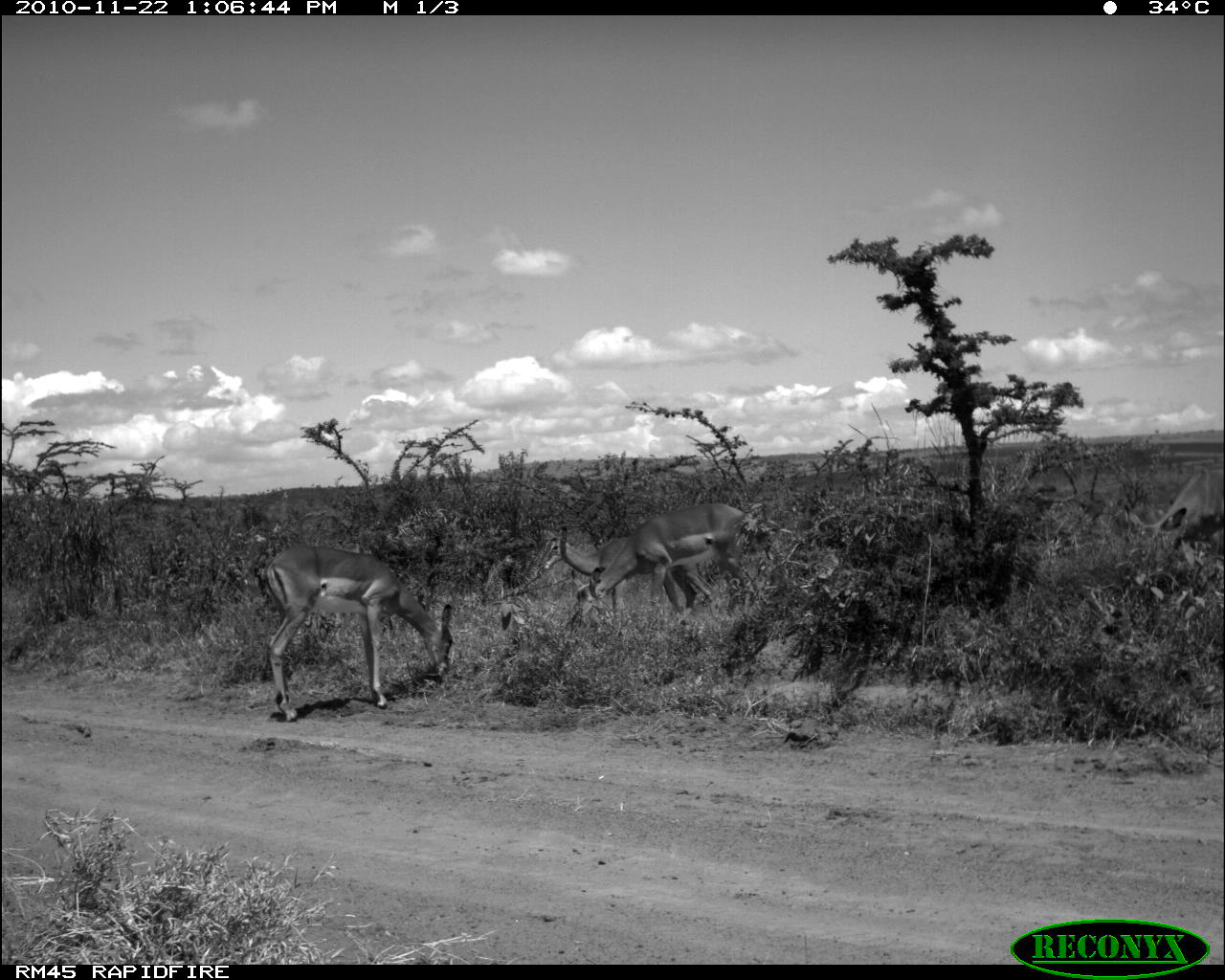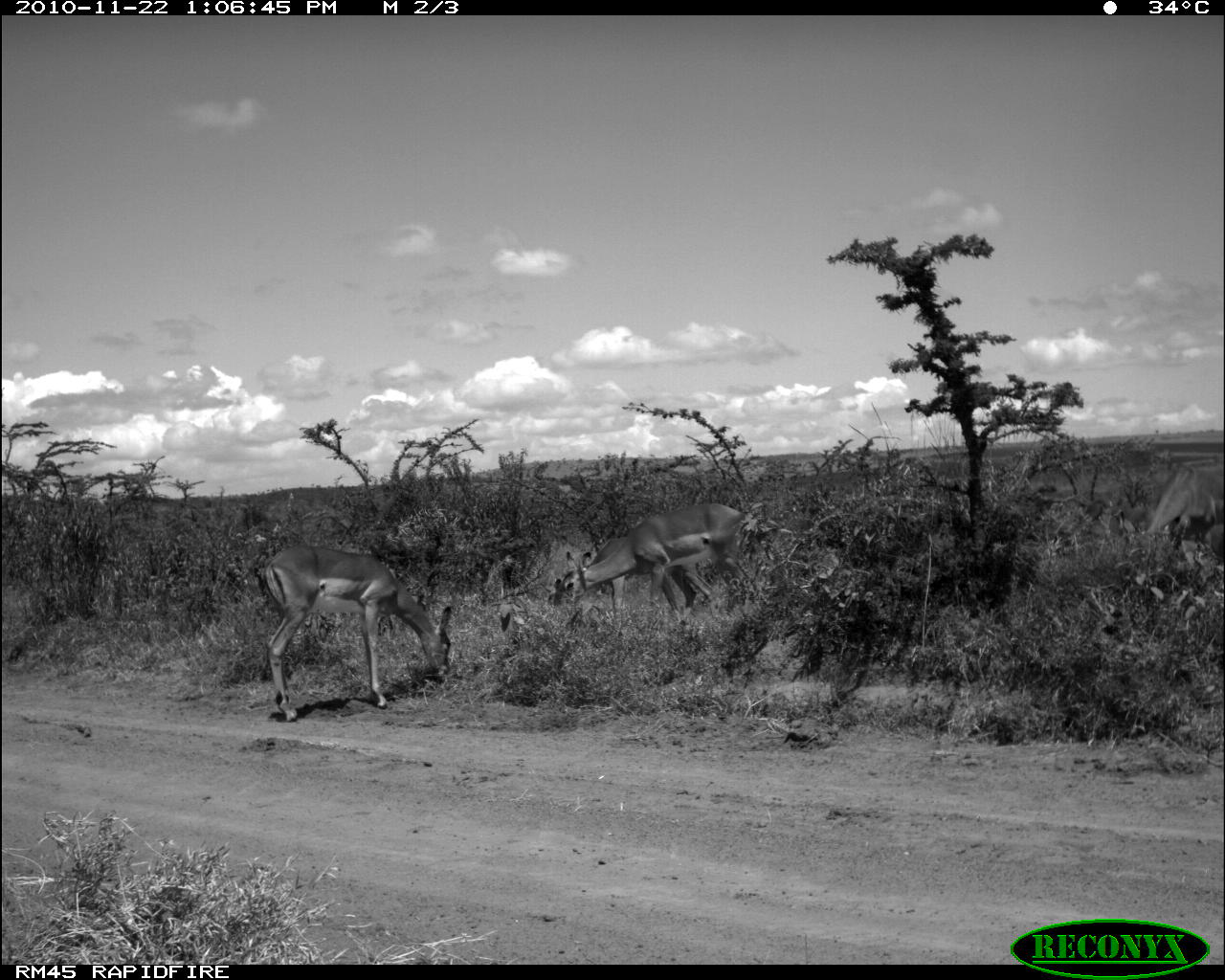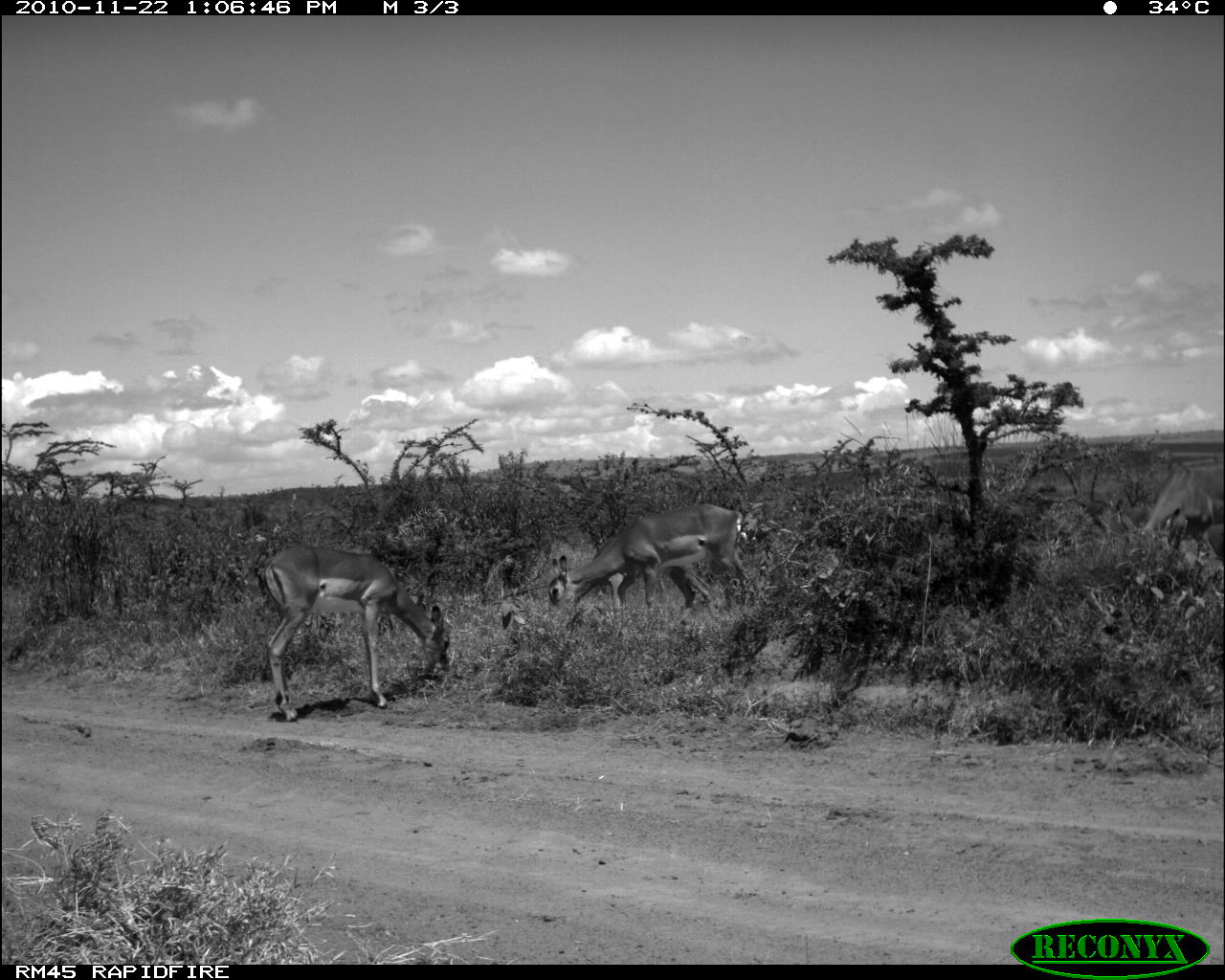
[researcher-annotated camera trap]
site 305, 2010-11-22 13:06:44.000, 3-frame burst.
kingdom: Animalia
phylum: Chordata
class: Mammalia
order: Artiodactyla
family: Bovidae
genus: Aepyceros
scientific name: Aepyceros melampus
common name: impala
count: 4